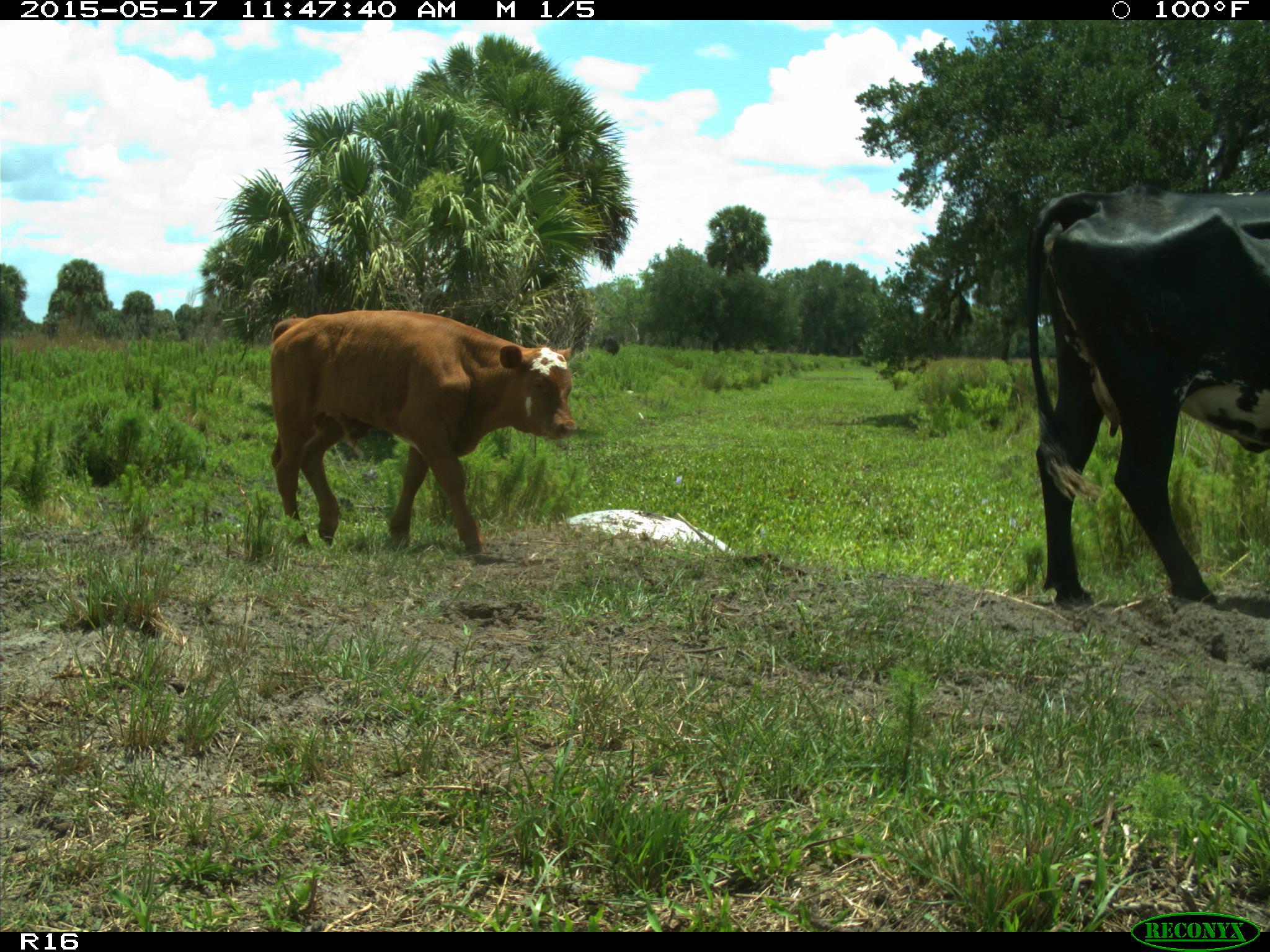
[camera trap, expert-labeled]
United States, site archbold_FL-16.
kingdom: Animalia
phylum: Chordata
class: Mammalia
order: Artiodactyla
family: Bovidae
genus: Bos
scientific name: Bos taurus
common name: domestic cow